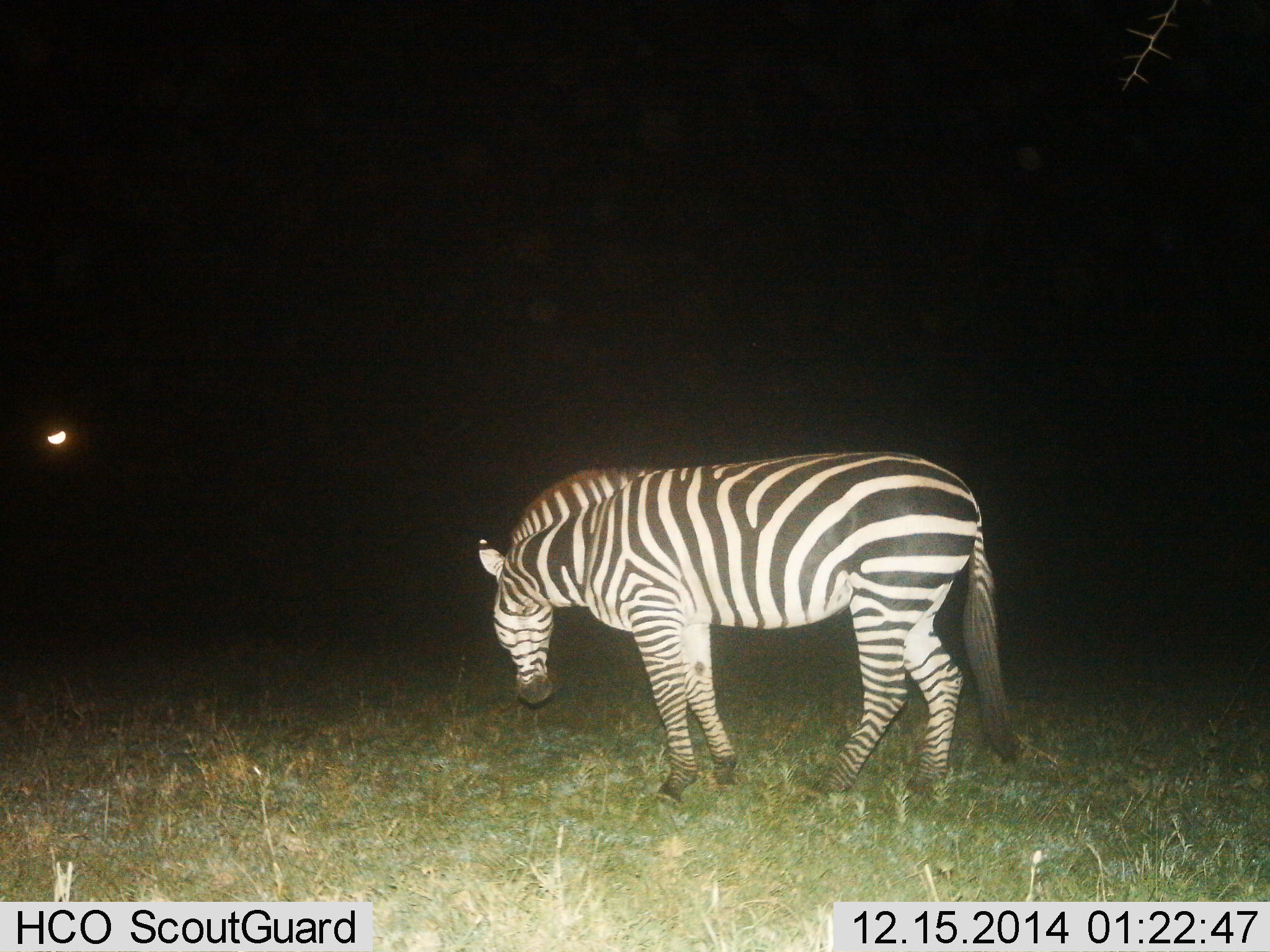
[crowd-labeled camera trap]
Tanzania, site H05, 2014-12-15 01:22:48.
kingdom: Animalia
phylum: Chordata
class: Mammalia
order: Perissodactyla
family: Equidae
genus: Equus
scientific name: Equus quagga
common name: plains zebra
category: zebra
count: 1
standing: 80%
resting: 0%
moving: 0%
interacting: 0%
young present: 0%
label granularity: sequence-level